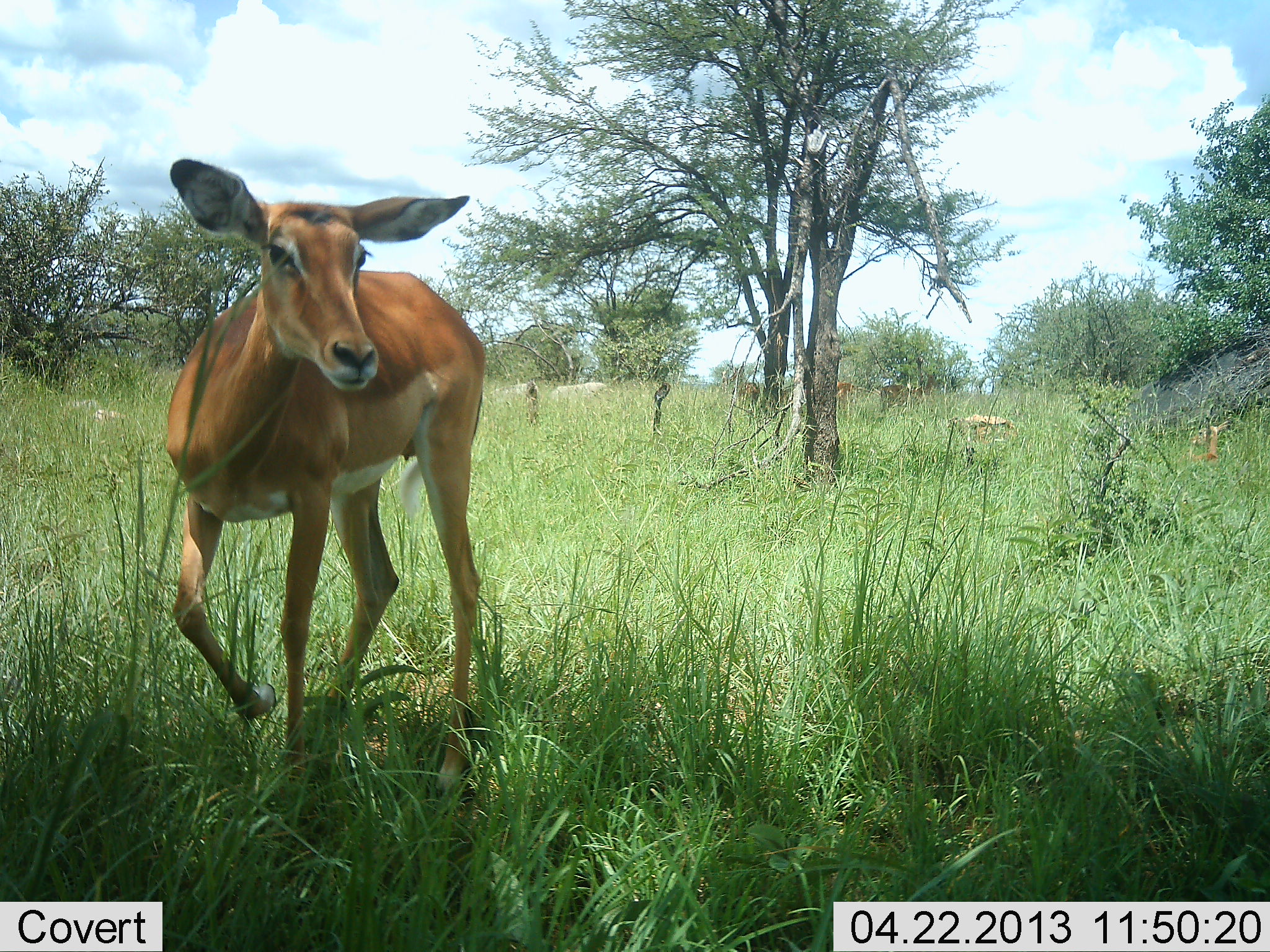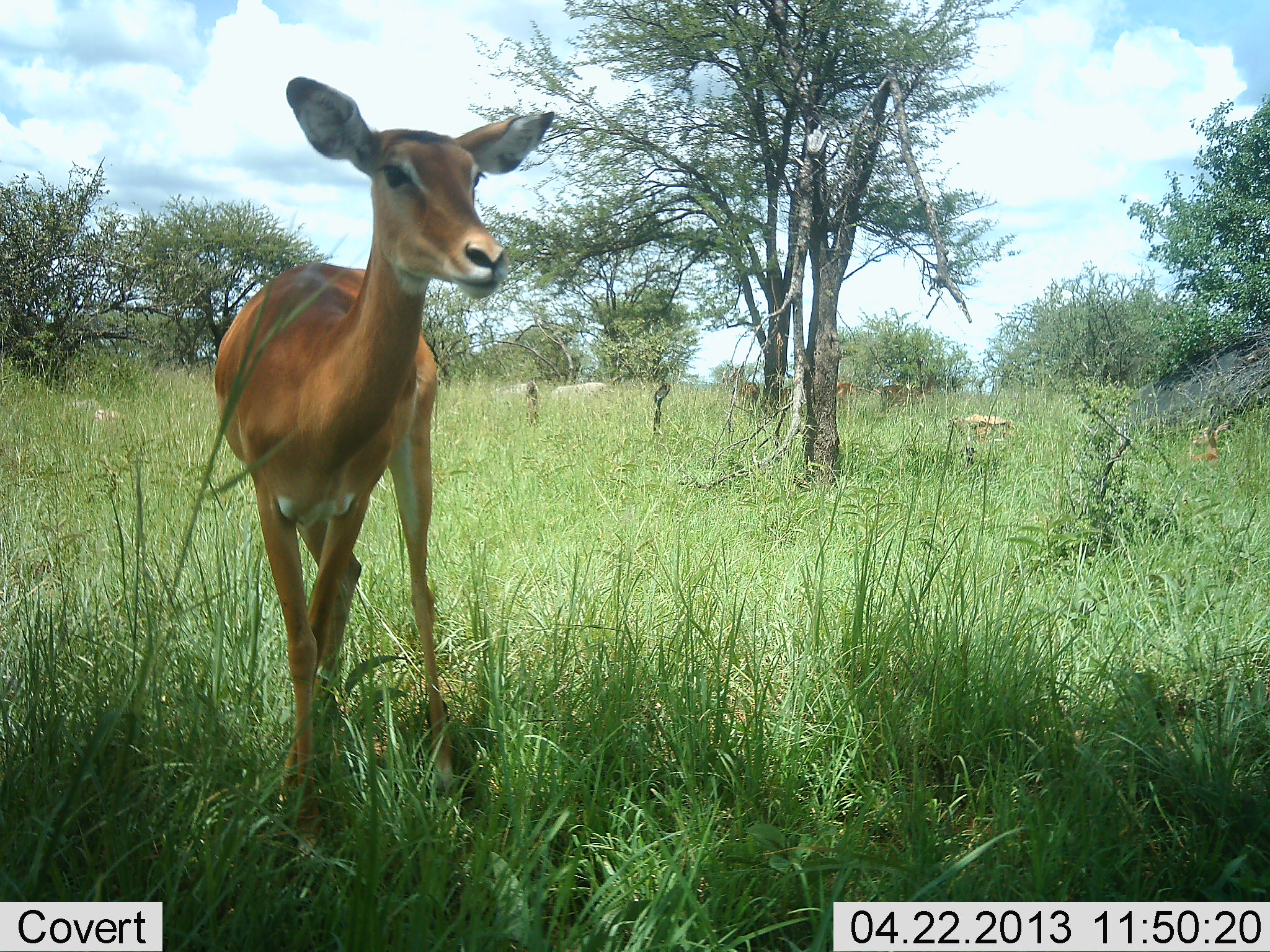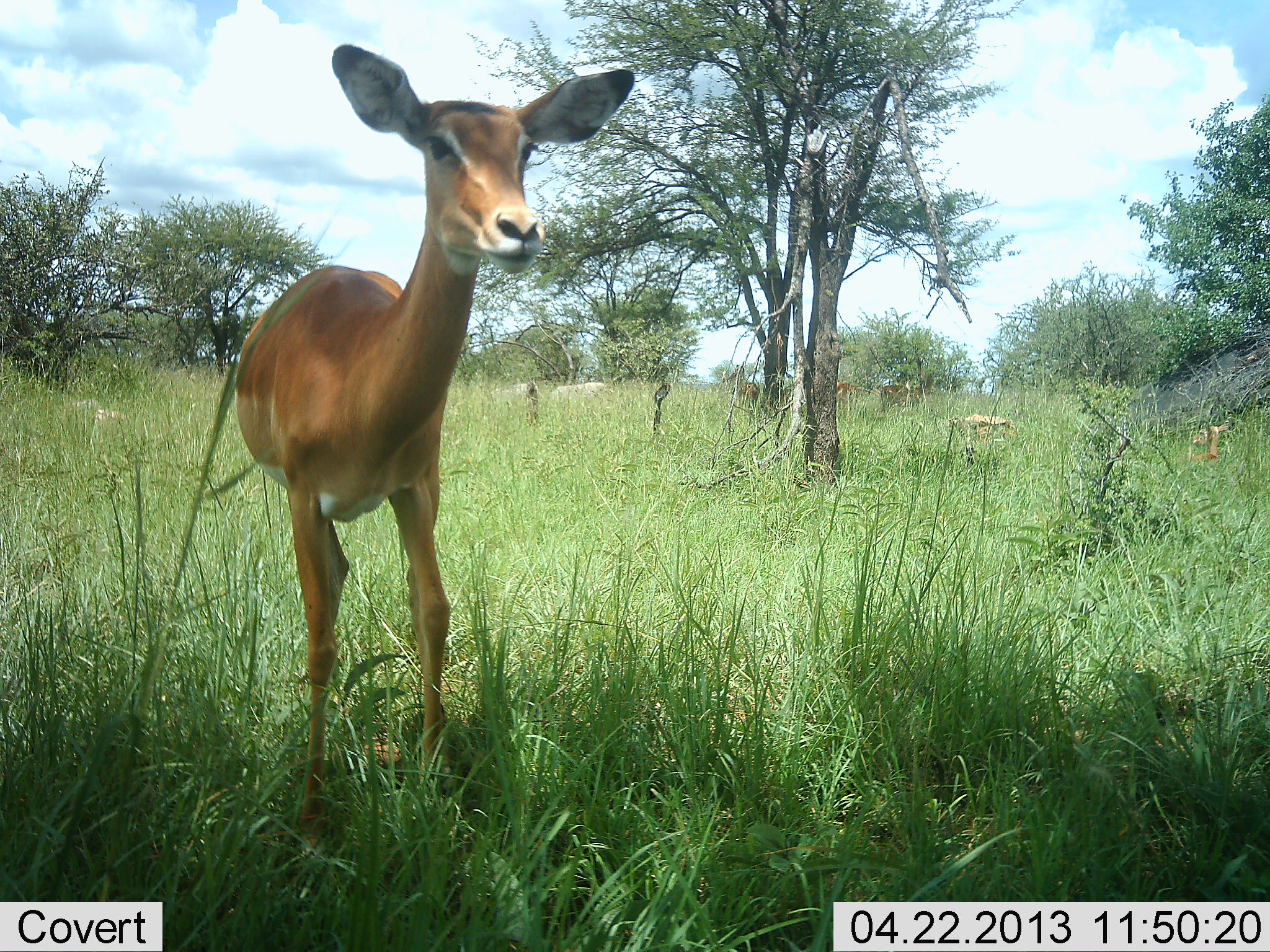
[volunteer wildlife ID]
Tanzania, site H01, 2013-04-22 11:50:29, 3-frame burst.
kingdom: Animalia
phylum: Chordata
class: Mammalia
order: Artiodactyla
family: Bovidae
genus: Aepyceros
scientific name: Aepyceros melampus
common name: impala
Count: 2.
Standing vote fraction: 79%.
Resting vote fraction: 21%.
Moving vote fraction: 29%.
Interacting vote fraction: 0%.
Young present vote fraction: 7%.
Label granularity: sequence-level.